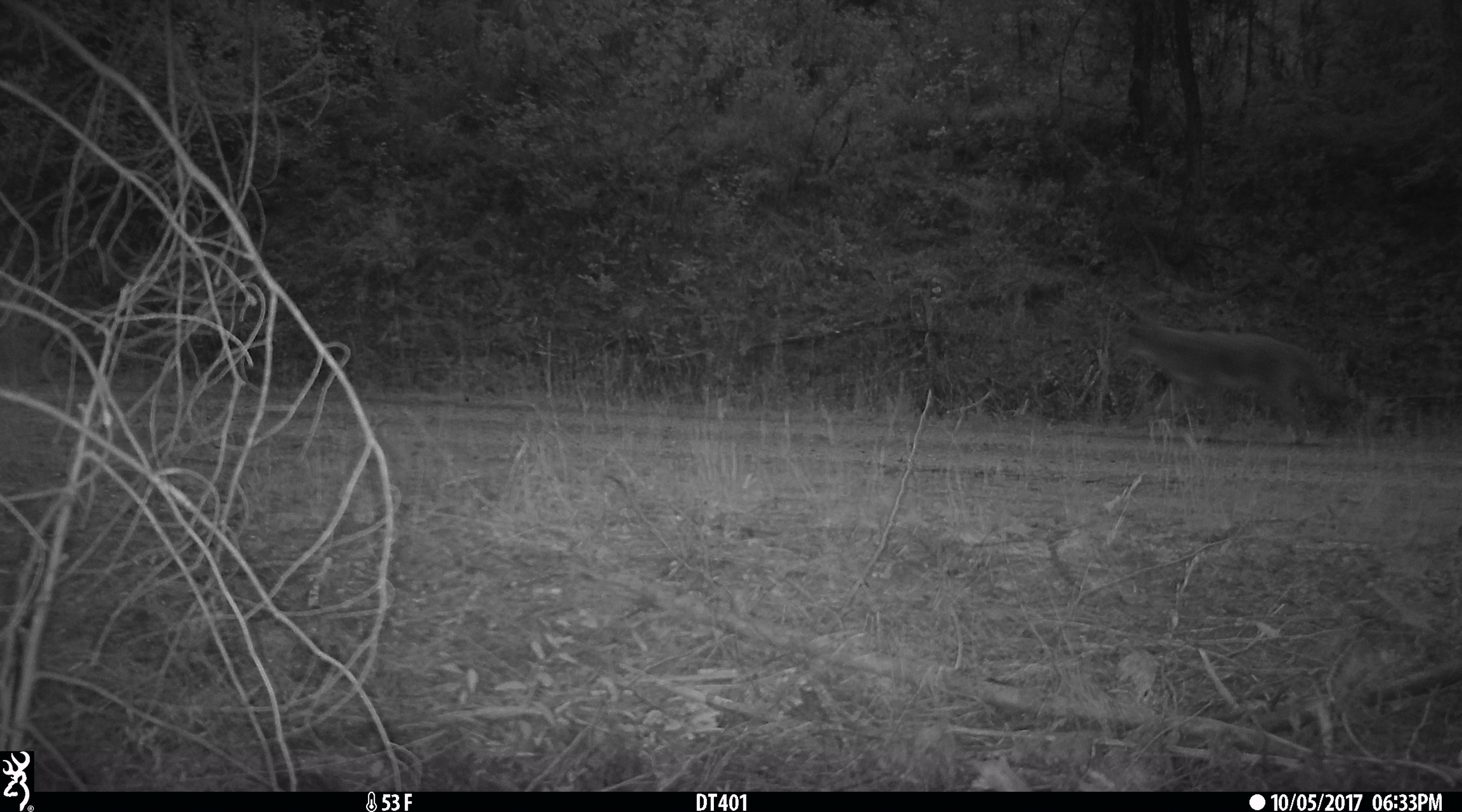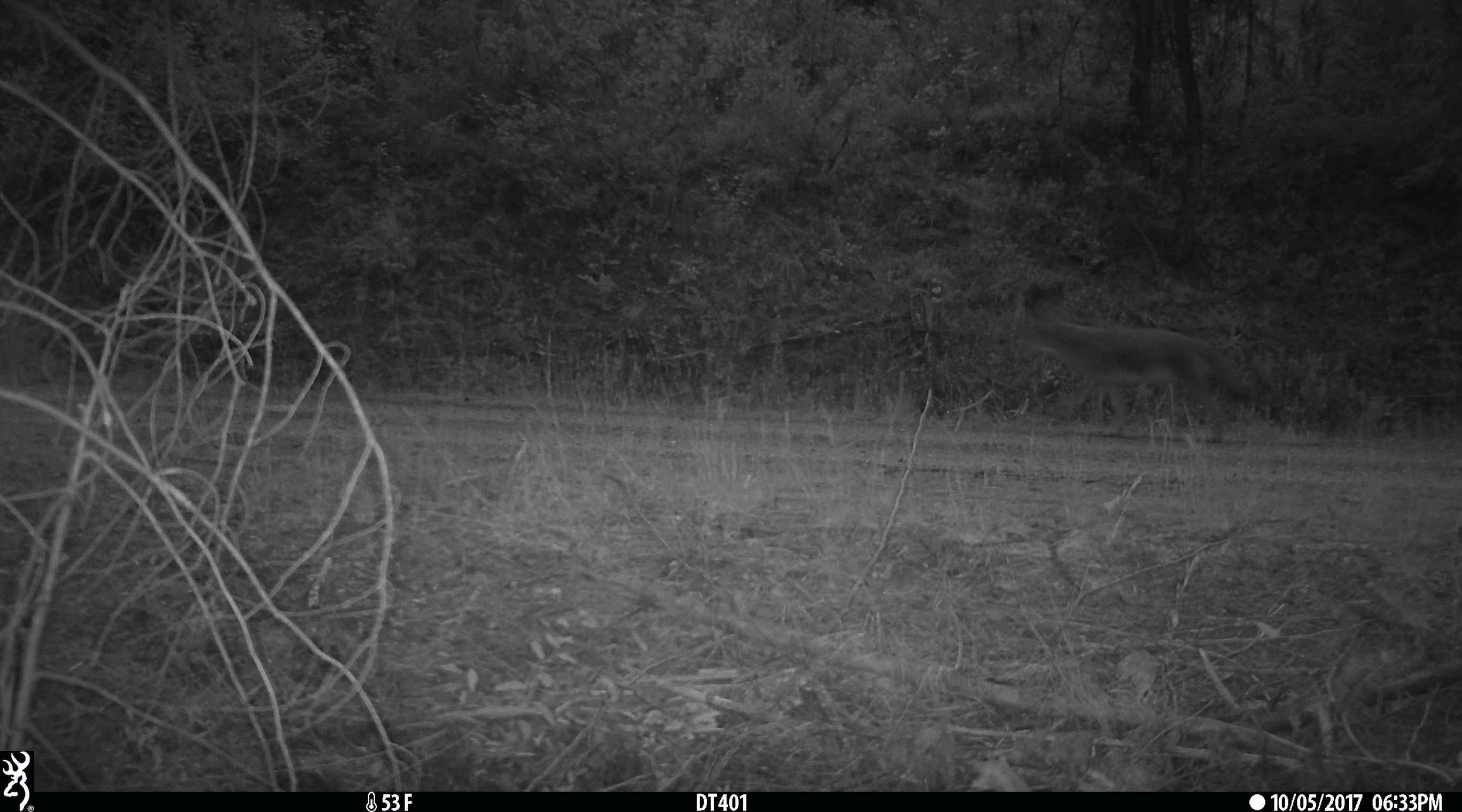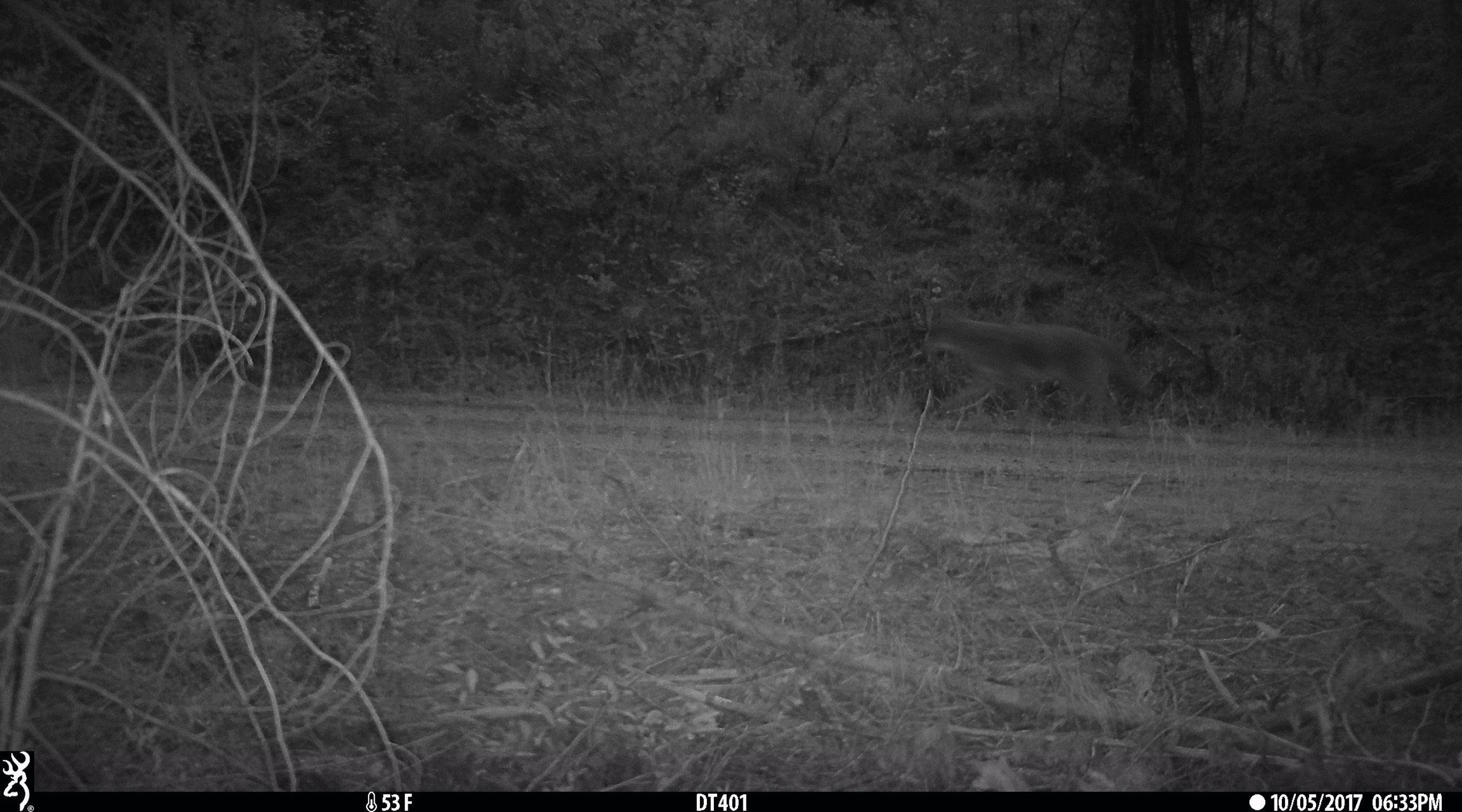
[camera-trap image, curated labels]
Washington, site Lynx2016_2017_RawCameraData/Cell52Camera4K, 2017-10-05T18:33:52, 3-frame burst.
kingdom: Animalia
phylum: Chordata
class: Mammalia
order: Carnivora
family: Canidae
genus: Canis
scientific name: Canis latrans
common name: coyote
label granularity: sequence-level